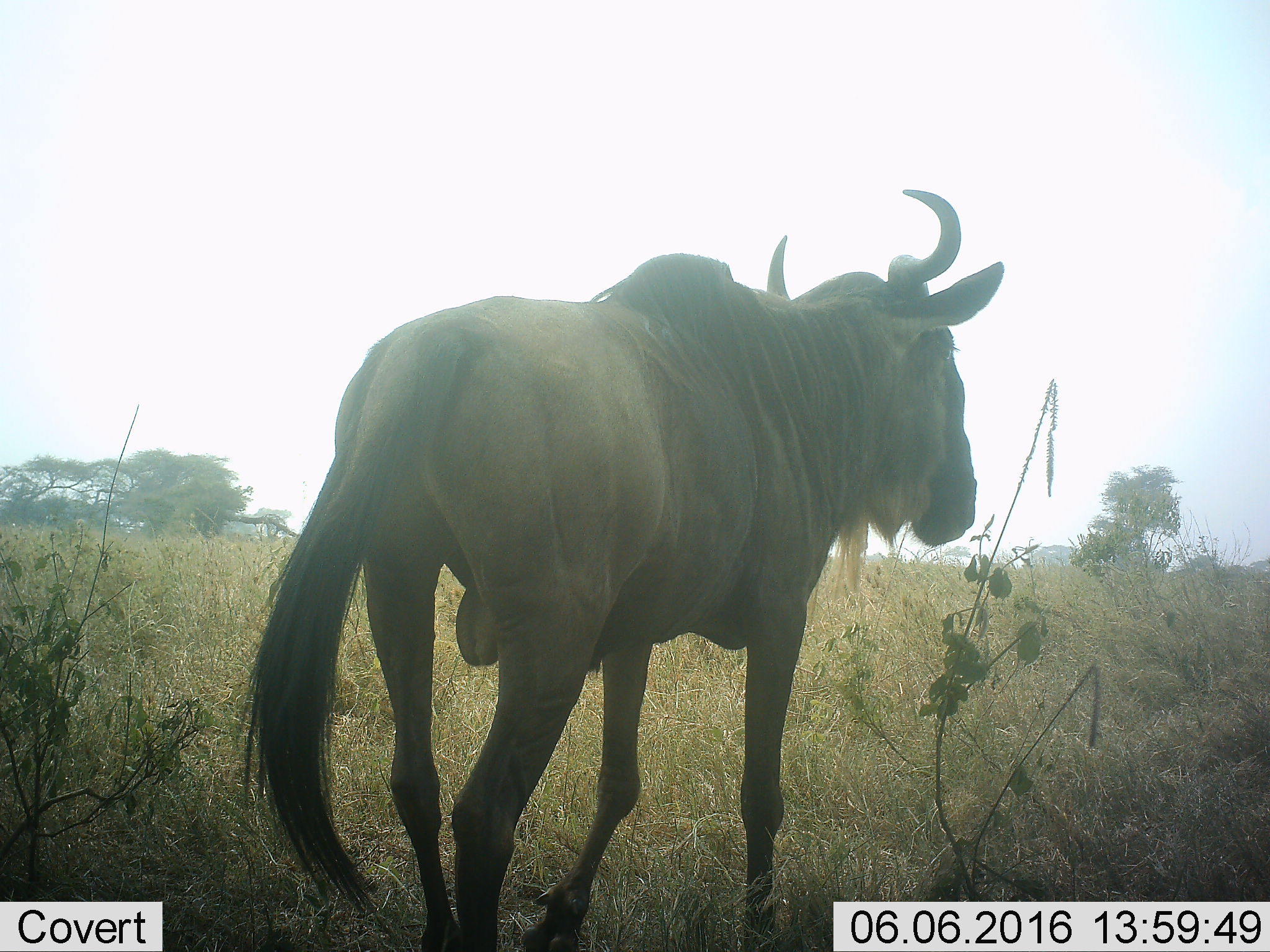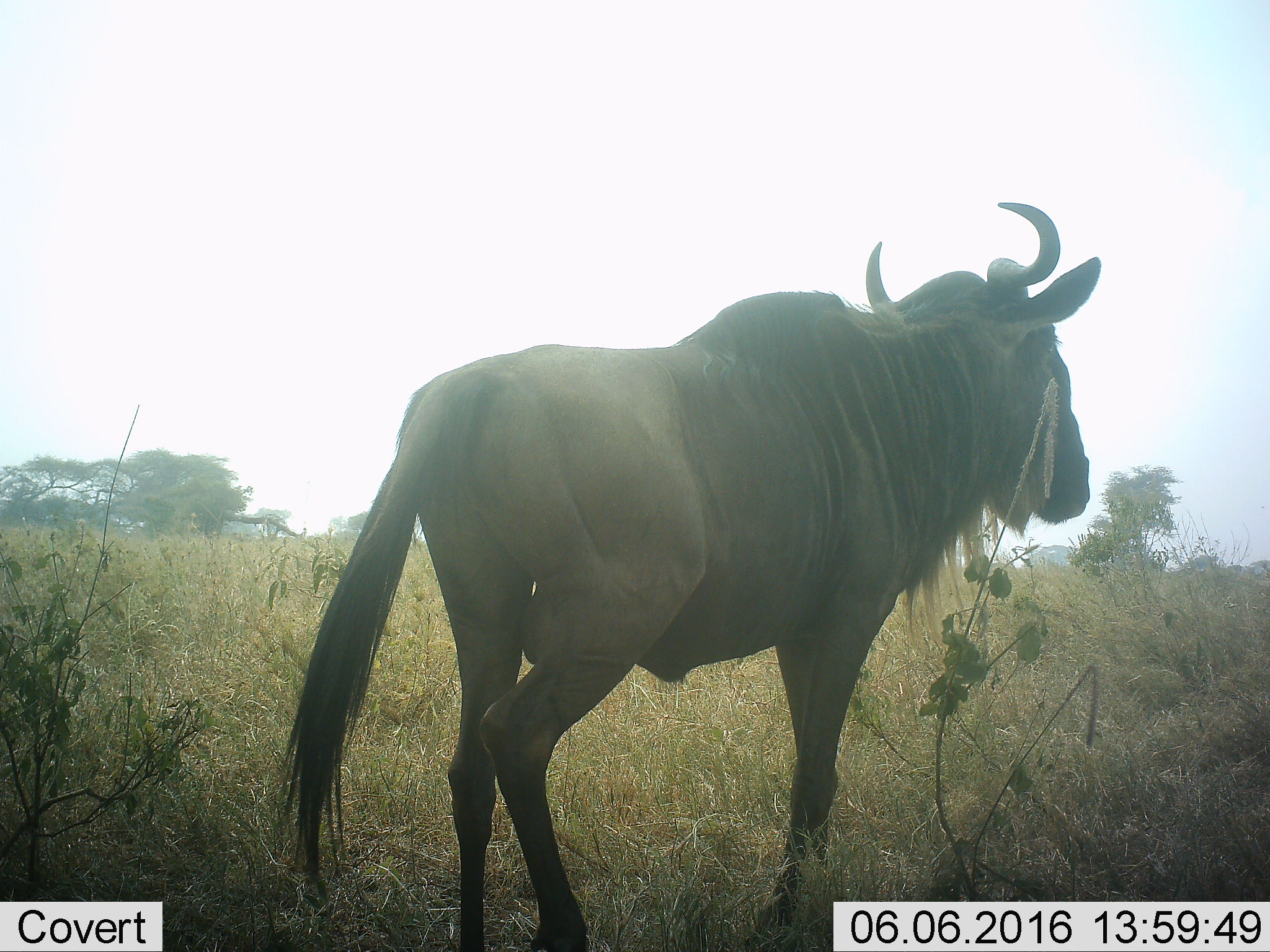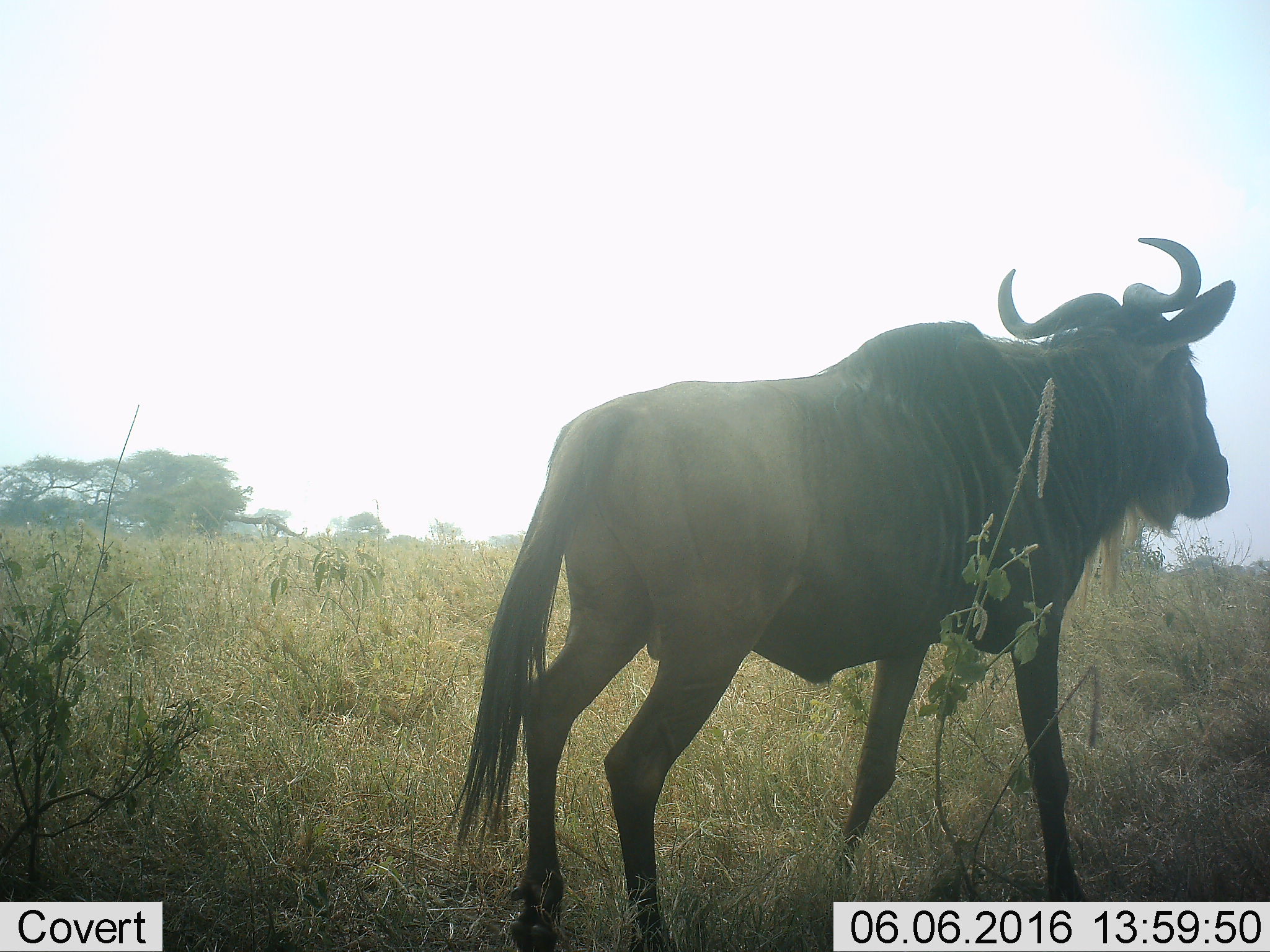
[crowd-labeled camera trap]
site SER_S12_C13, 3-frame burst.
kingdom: Animalia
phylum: Chordata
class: Mammalia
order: Artiodactyla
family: Bovidae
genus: Connochaetes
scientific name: Connochaetes taurinus taurinus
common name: blue wildebeest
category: wildebeestblue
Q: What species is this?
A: Wildebeestblue (blue wildebeest) (Connochaetes taurinus taurinus).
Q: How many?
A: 1.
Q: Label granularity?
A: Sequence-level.